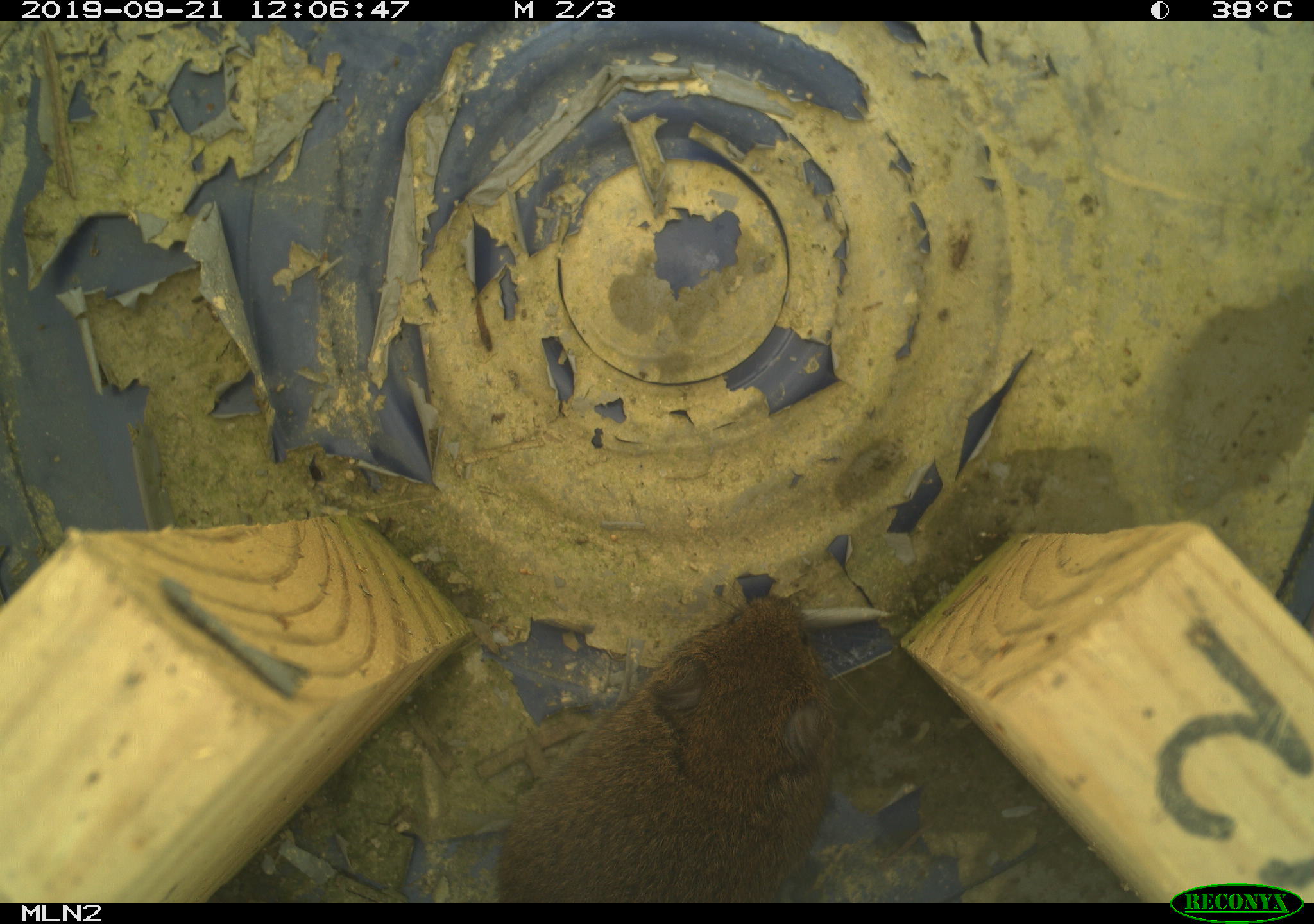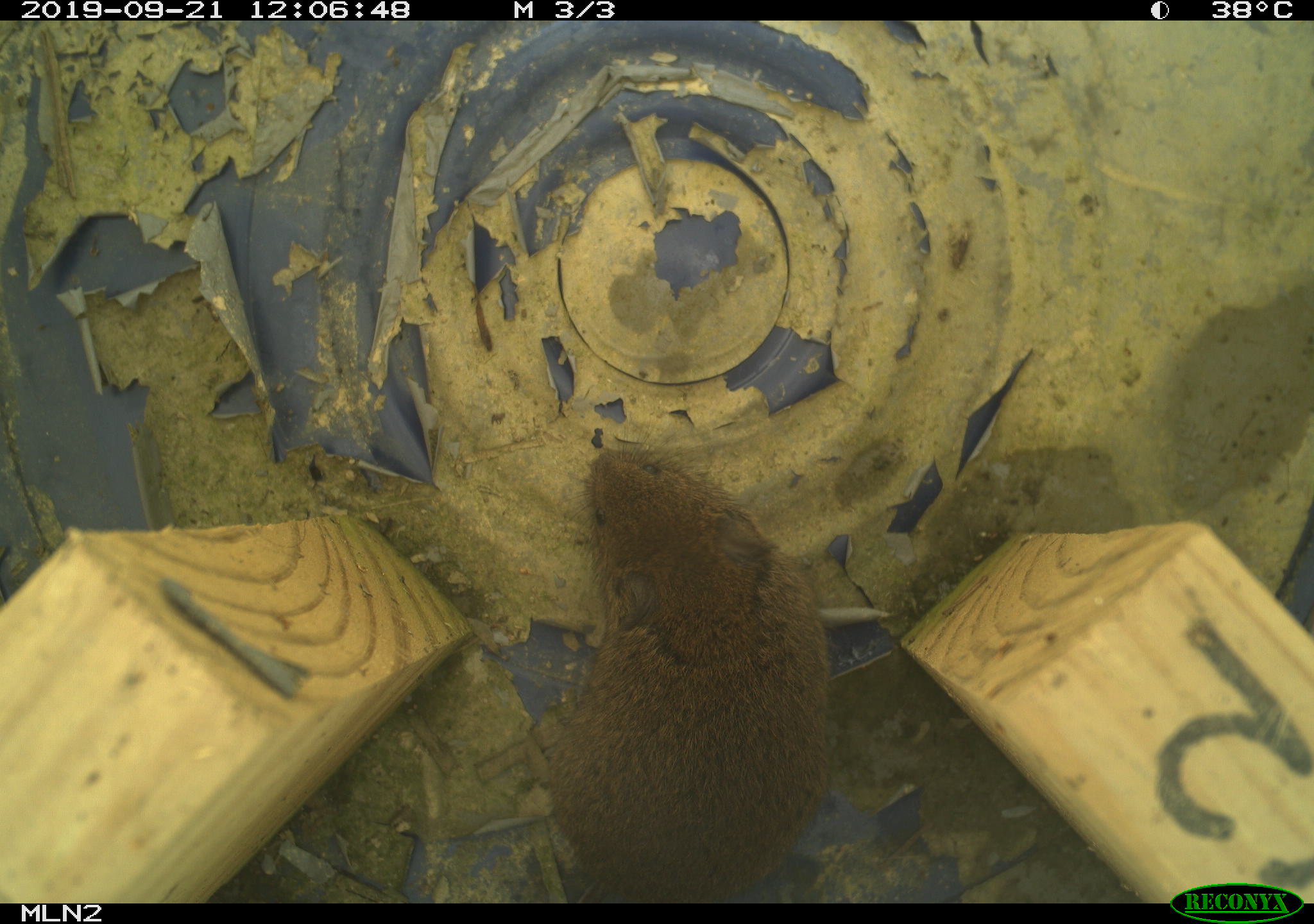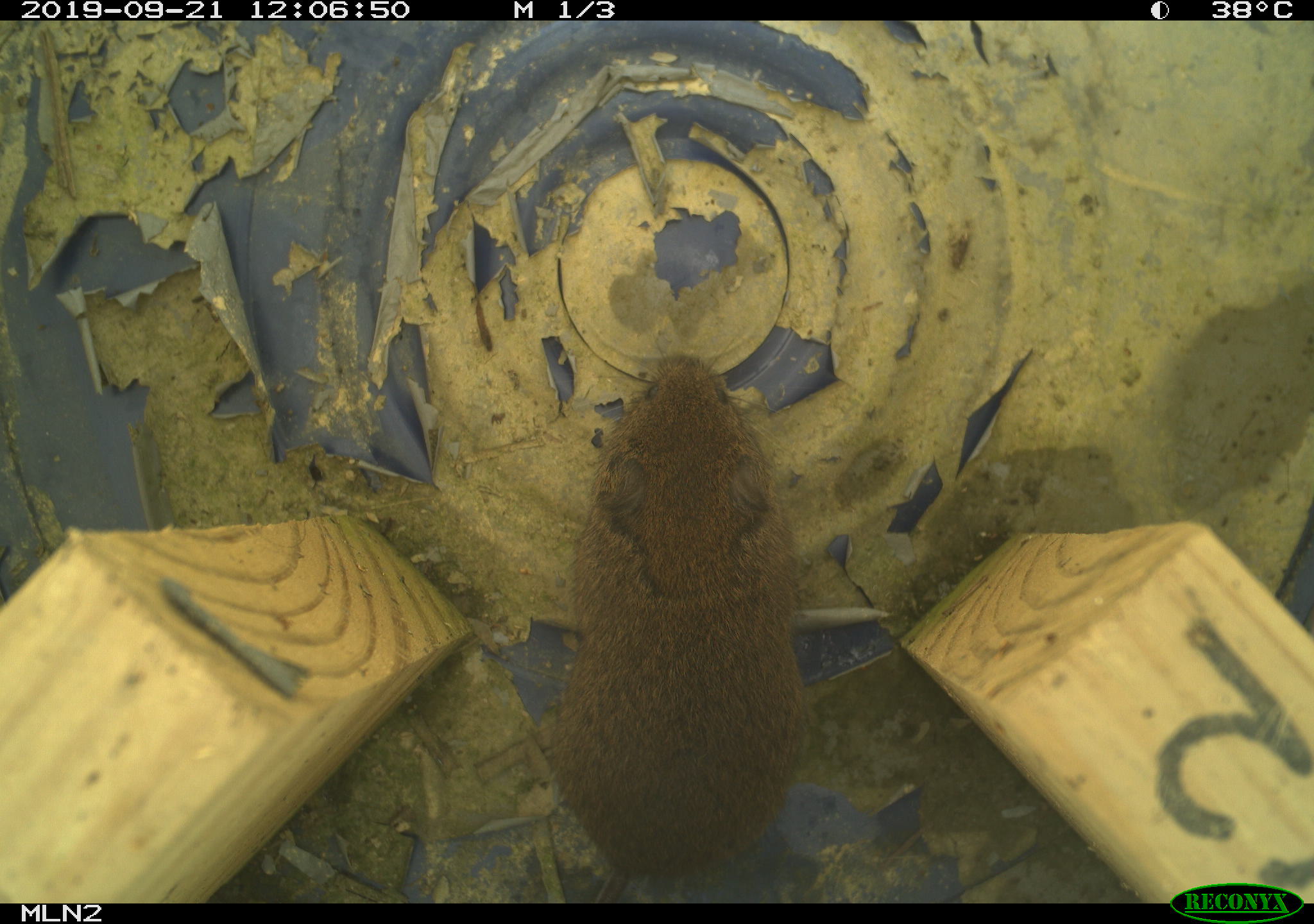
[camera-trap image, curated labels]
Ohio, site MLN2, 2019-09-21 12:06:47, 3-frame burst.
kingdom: Animalia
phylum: Chordata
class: Mammalia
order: Rodentia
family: Cricetidae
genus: Microtus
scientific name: Microtus pennsylvanicus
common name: meadow vole